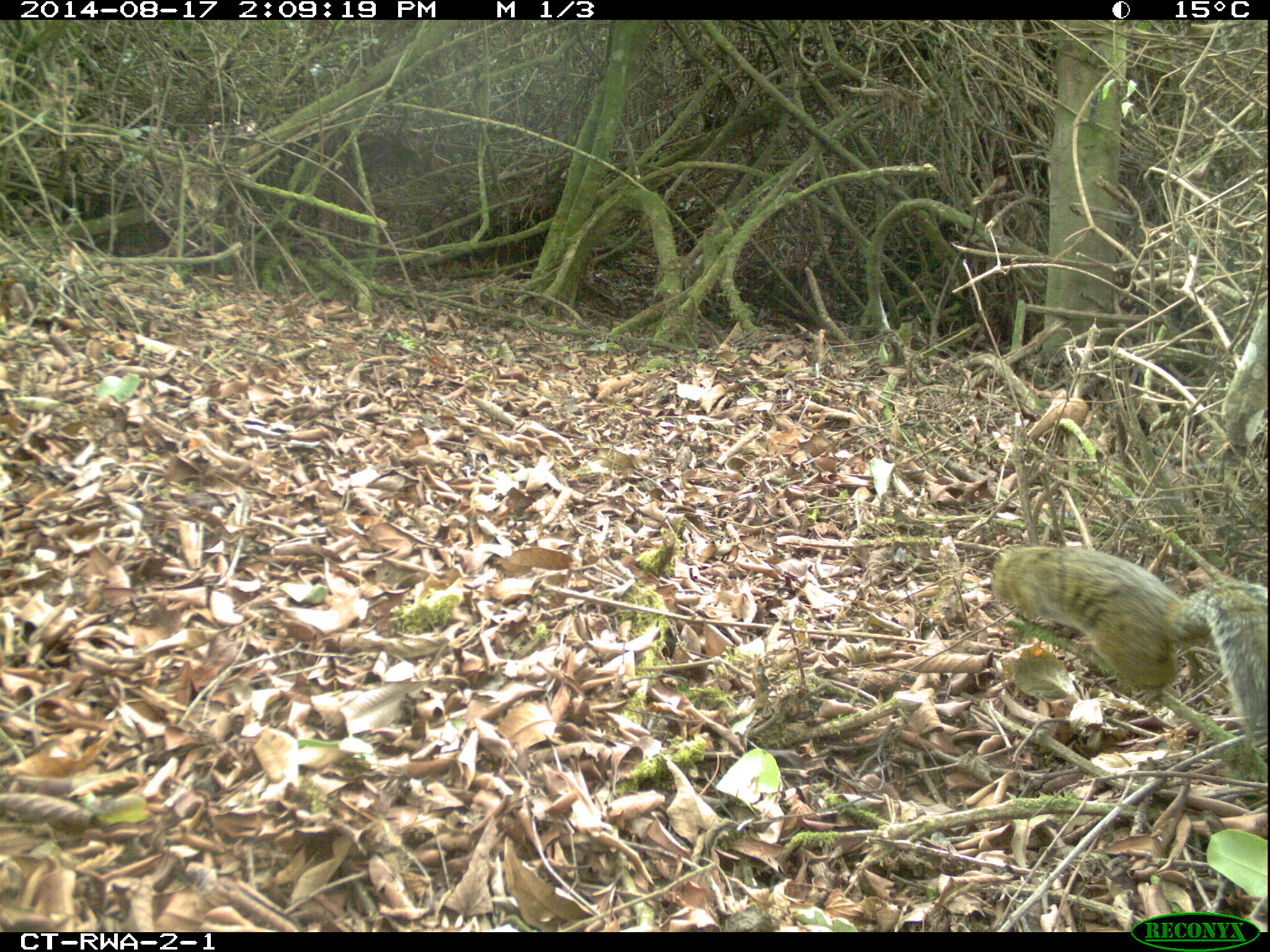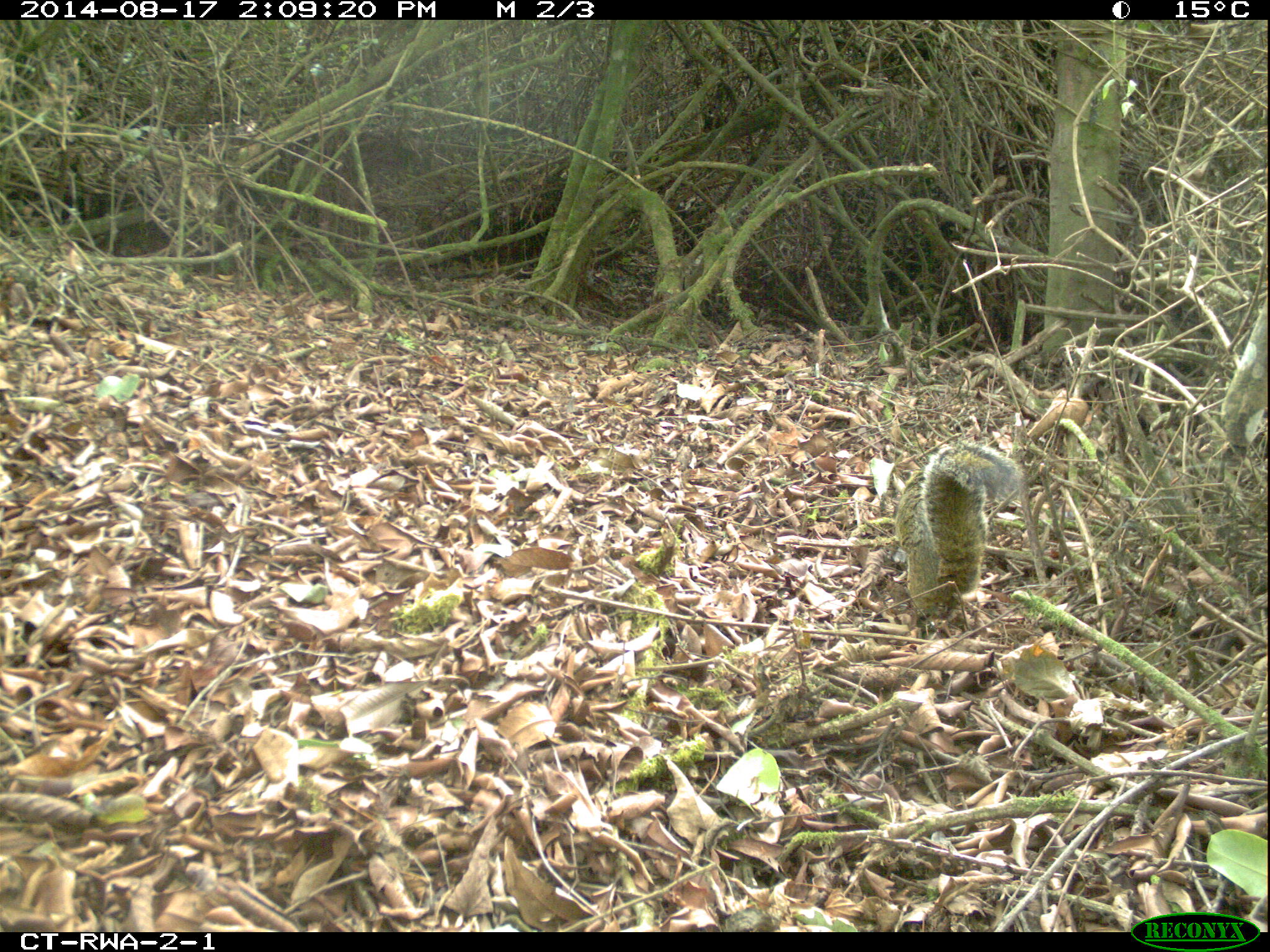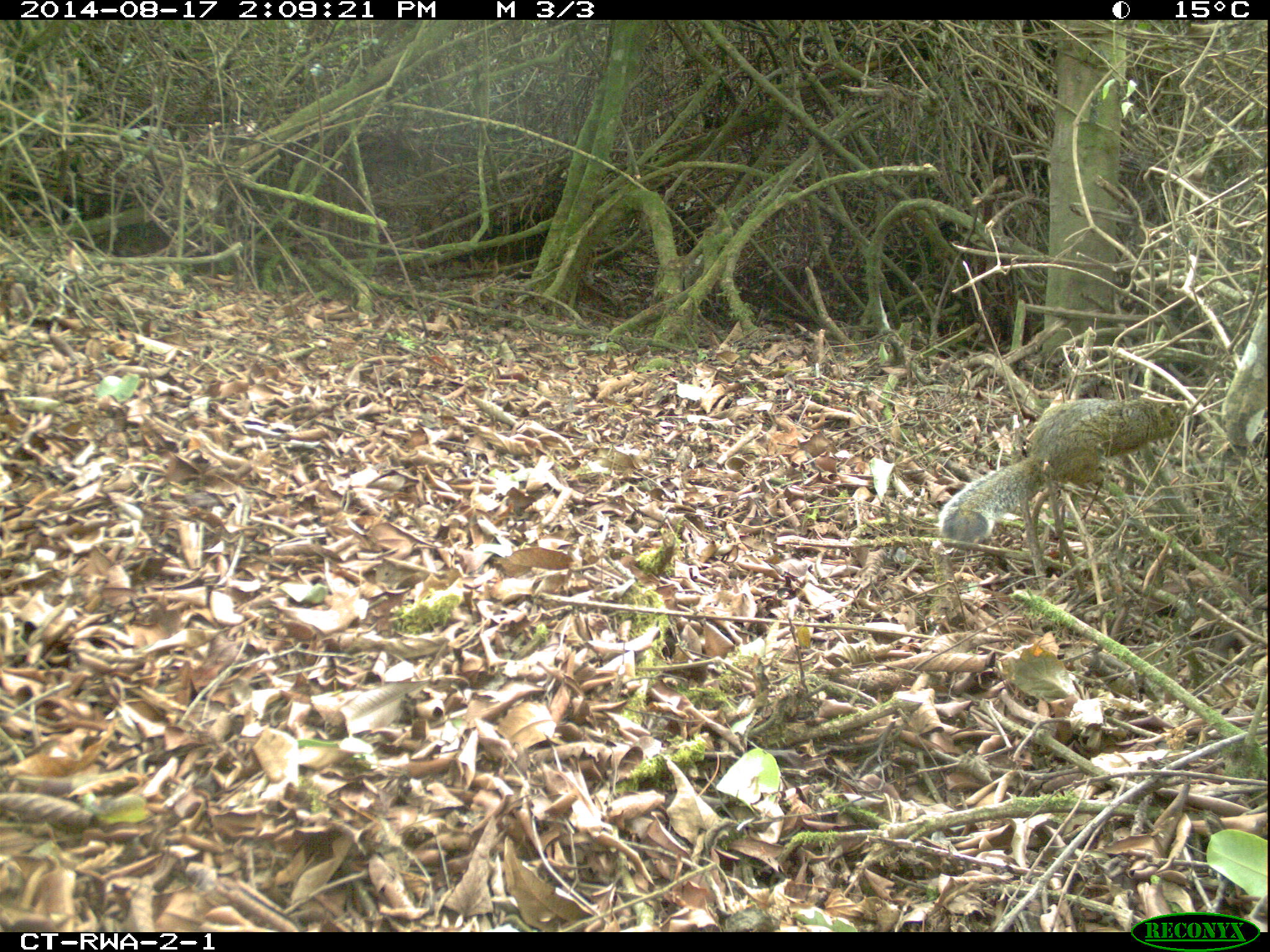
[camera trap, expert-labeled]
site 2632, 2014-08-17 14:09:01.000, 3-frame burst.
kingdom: Animalia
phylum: Chordata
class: Mammalia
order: Rodentia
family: Sciuridae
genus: Funisciurus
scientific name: Funisciurus carruthersi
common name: carruther's mountain squirrel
Funisciurus carruthersi (carruther's mountain squirrel), count 1.